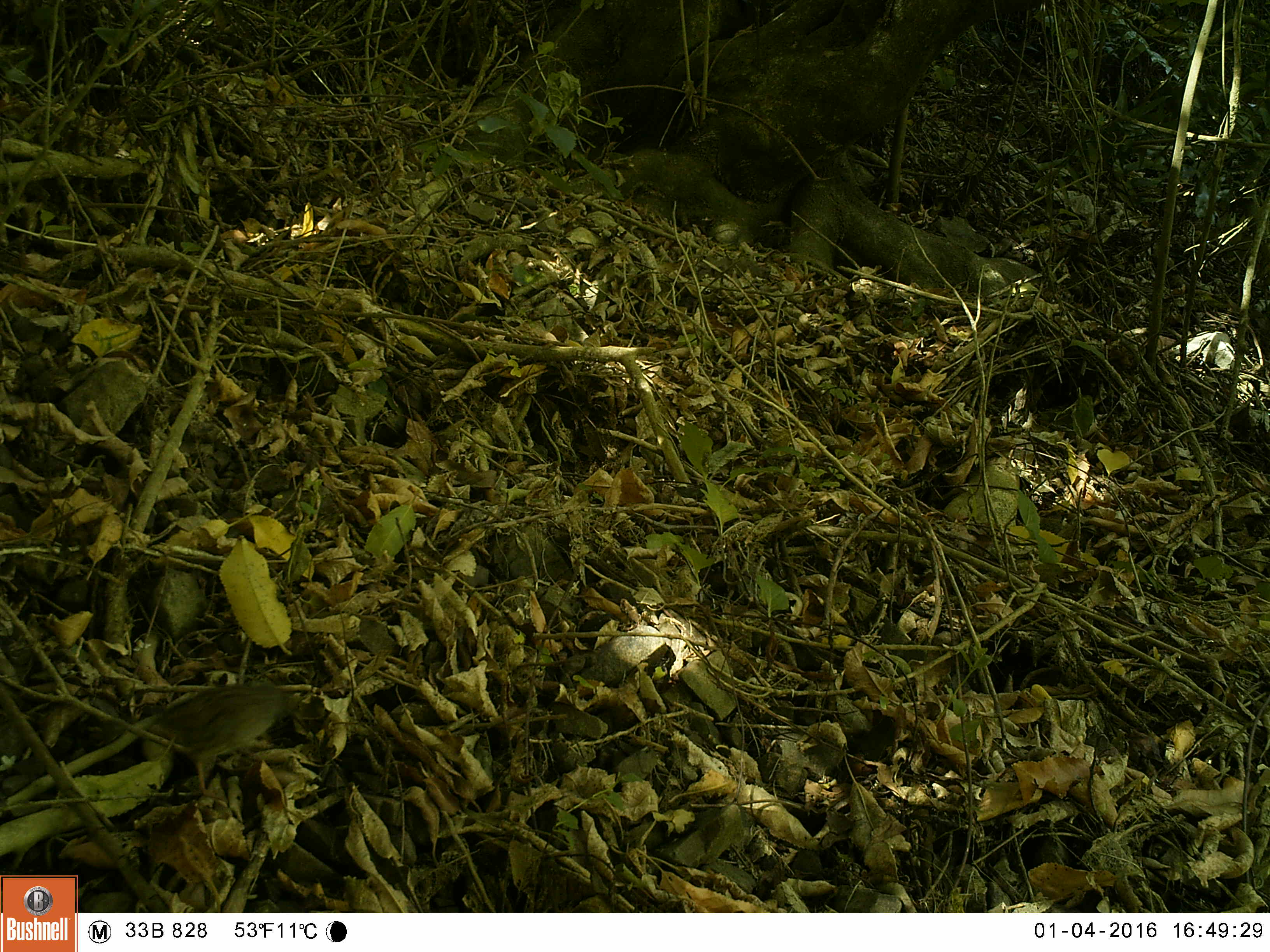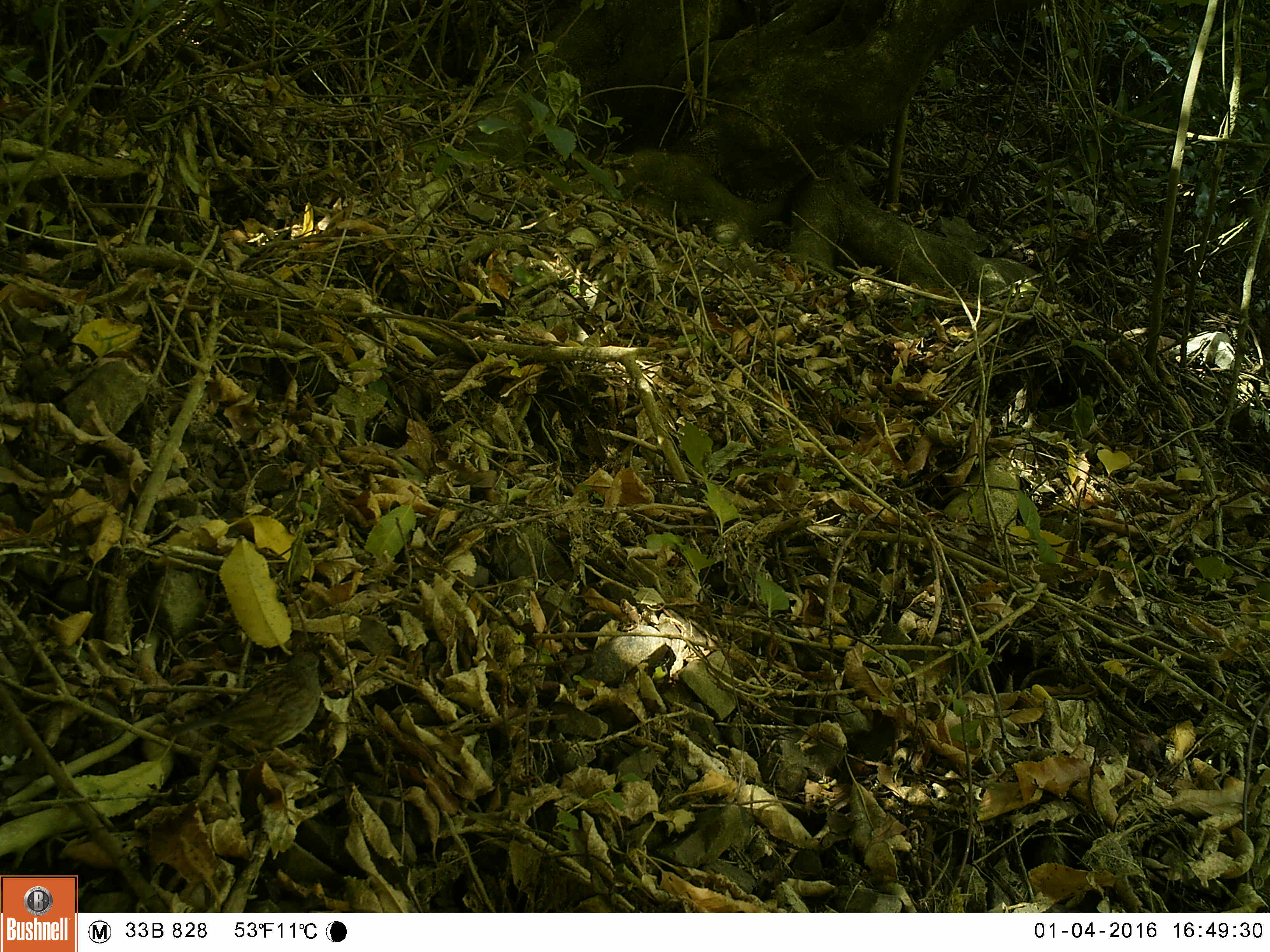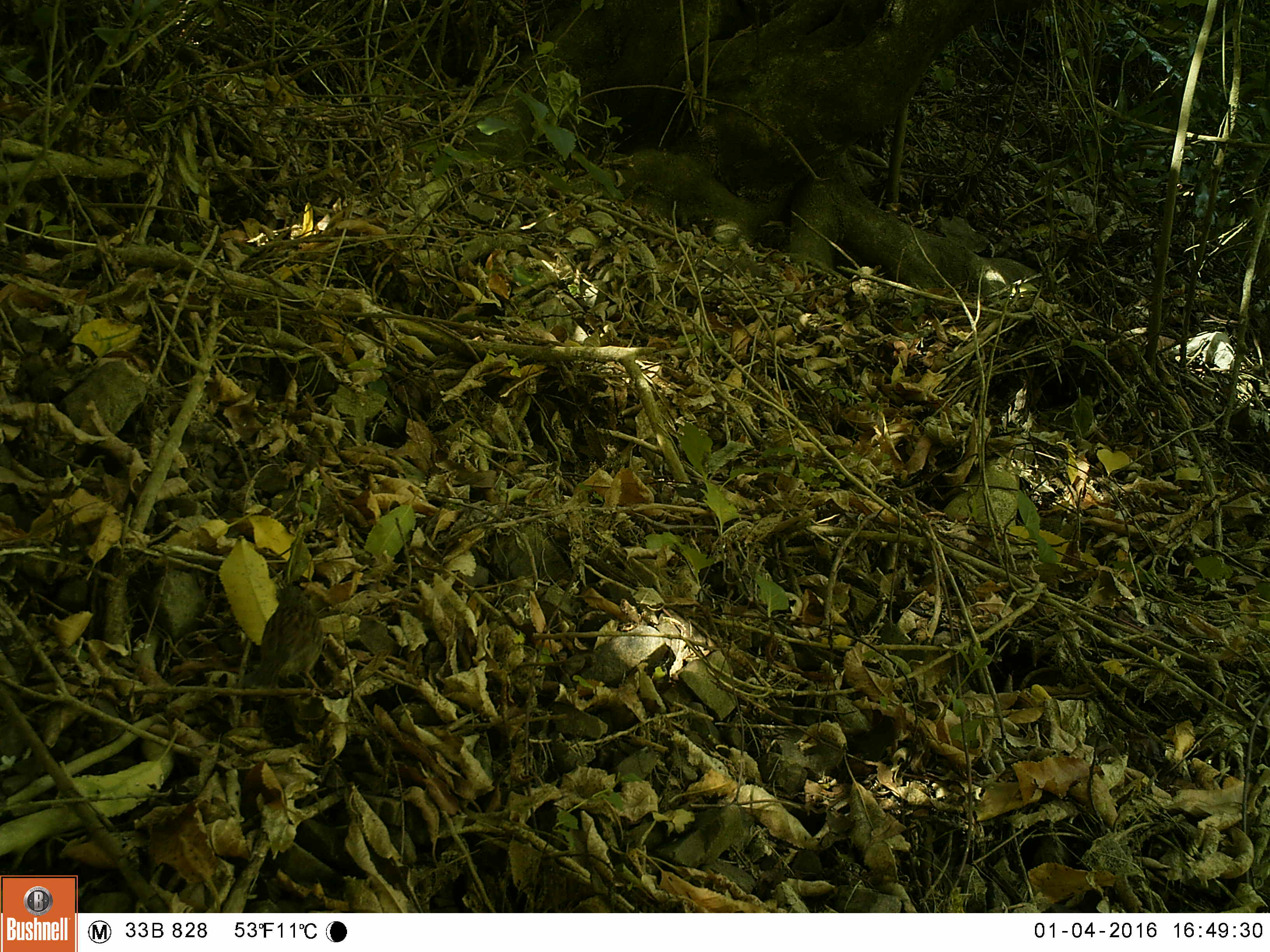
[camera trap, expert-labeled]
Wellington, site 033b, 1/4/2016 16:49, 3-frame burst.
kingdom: Animalia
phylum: Chordata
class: Aves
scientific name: Aves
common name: bird